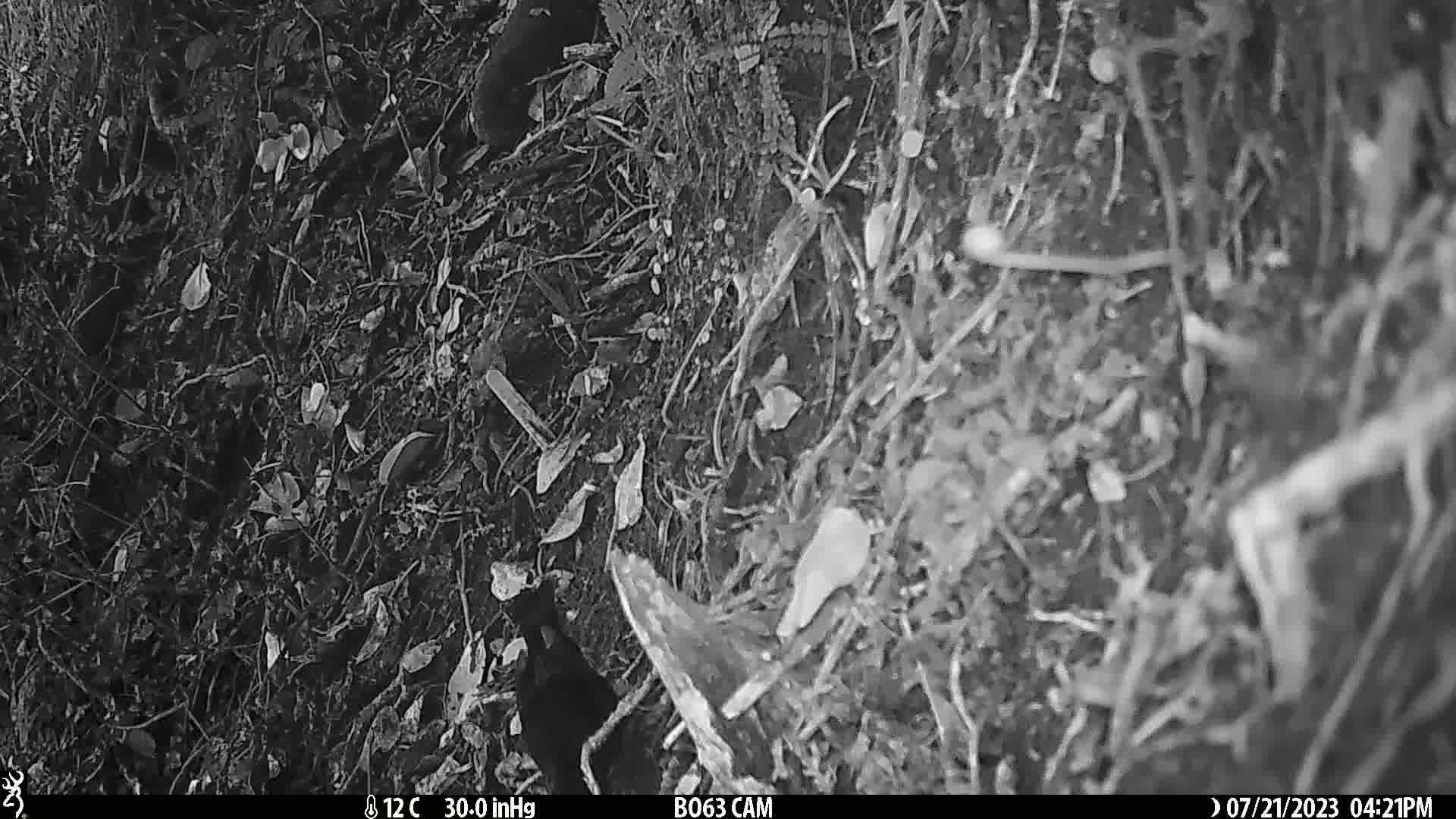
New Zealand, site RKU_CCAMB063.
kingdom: Animalia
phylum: Chordata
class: Aves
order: Passeriformes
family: Turdidae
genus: Turdus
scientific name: Turdus merula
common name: eurasian blackbird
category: blackbird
Blackbird (eurasian blackbird) (Turdus merula).